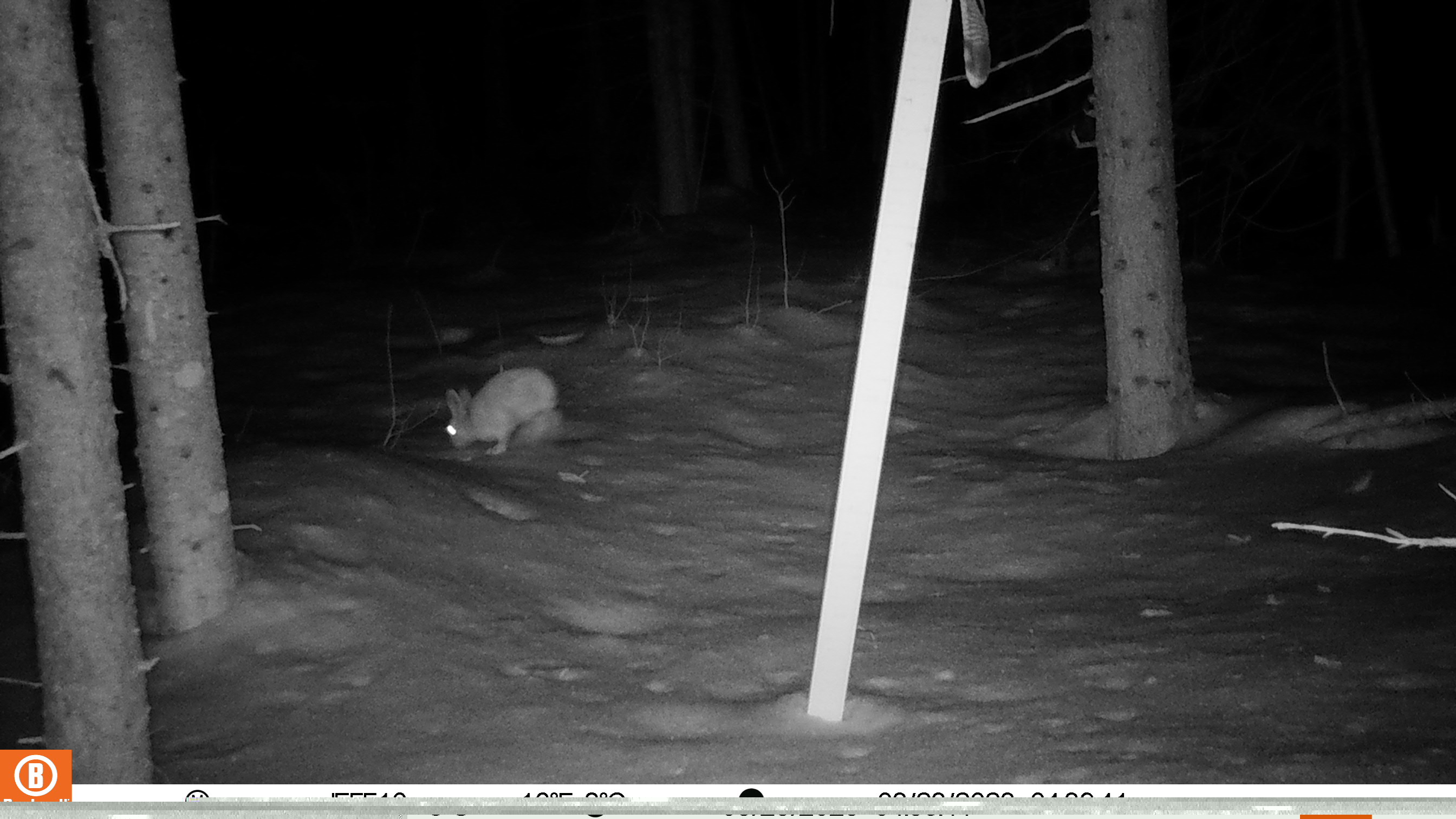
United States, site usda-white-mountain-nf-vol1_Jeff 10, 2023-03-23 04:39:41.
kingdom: Animalia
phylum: Chordata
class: Mammalia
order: Lagomorpha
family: Leporidae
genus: Lepus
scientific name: Lepus americanus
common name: snowshoe hare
Snowshoe hare (Lepus americanus).